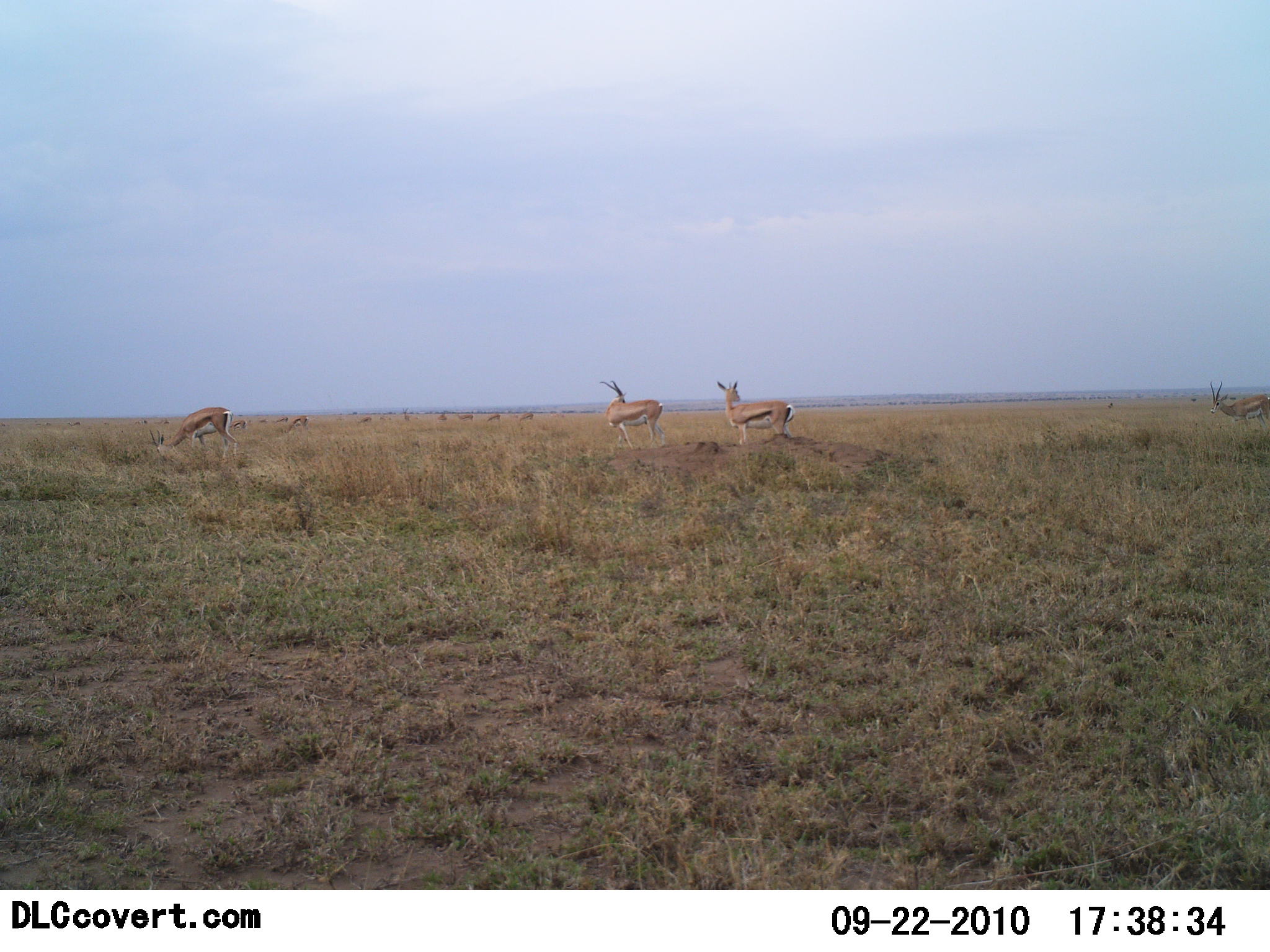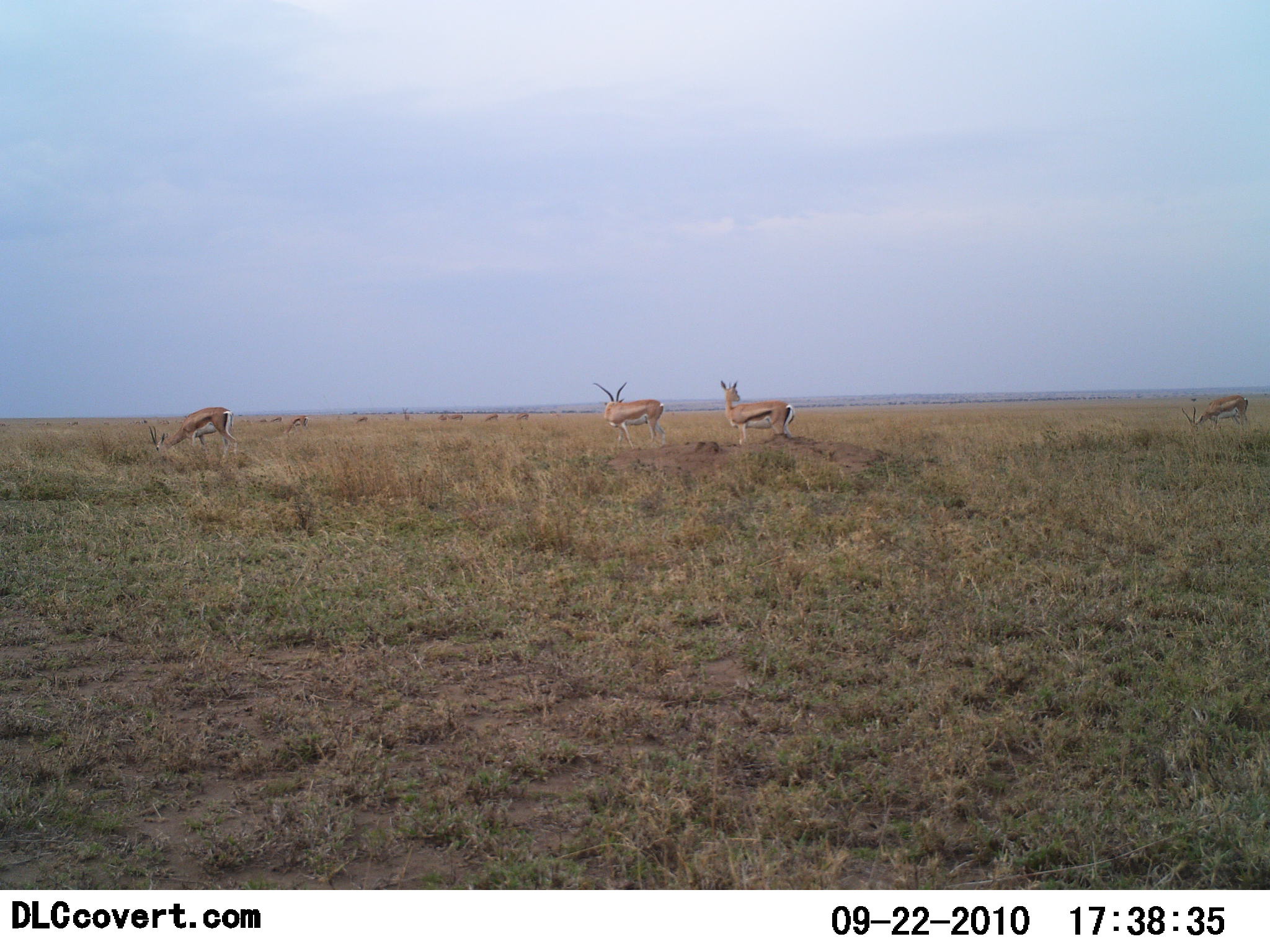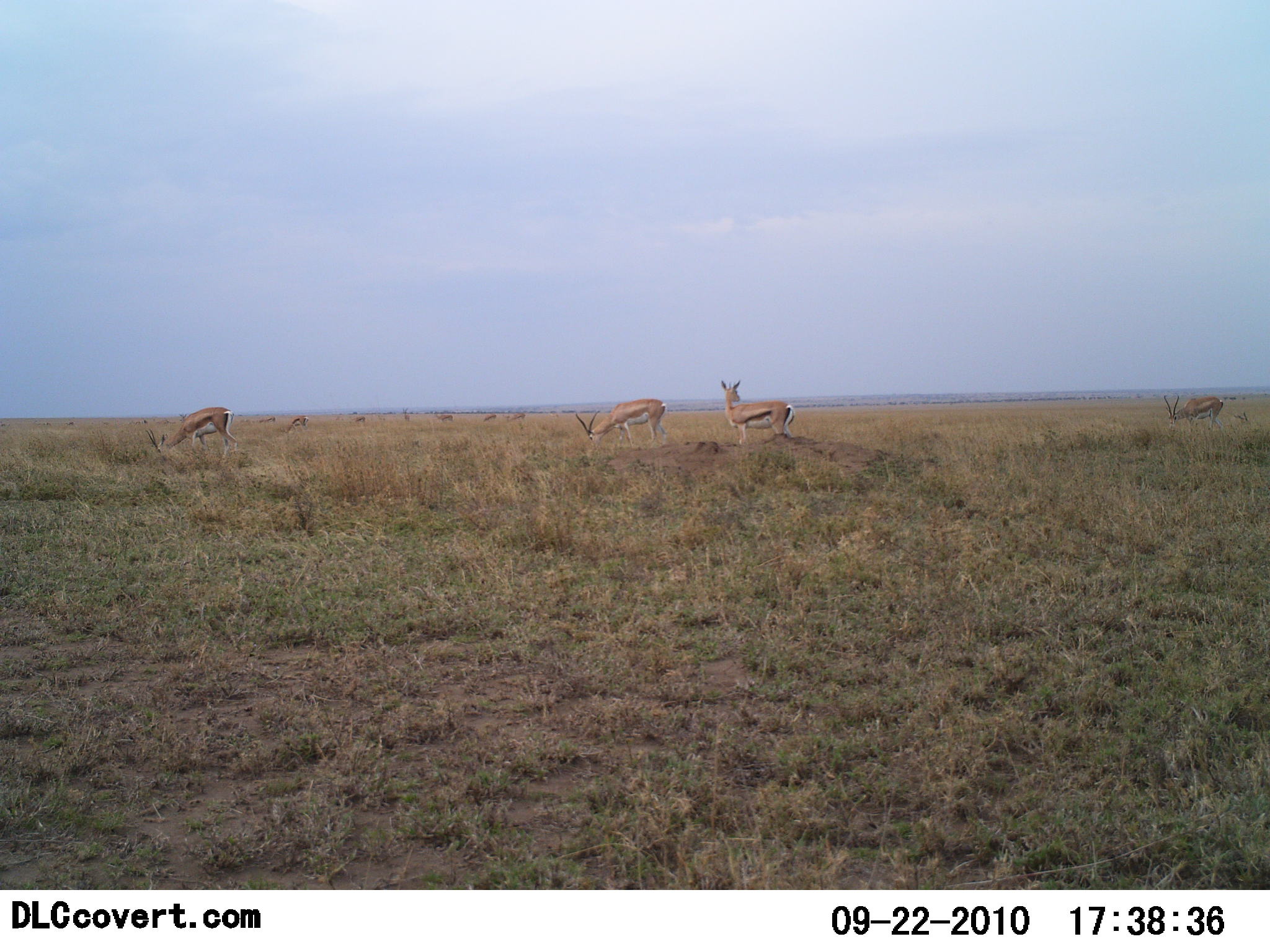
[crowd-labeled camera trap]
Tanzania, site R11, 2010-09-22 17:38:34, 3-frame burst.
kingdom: Animalia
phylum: Chordata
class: Mammalia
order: Artiodactyla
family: Bovidae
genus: Eudorcas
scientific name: Eudorcas thomsonii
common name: thomson's gazelle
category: gazellethomsons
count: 11-50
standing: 75%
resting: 6%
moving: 38%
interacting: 0%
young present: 0%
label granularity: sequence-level